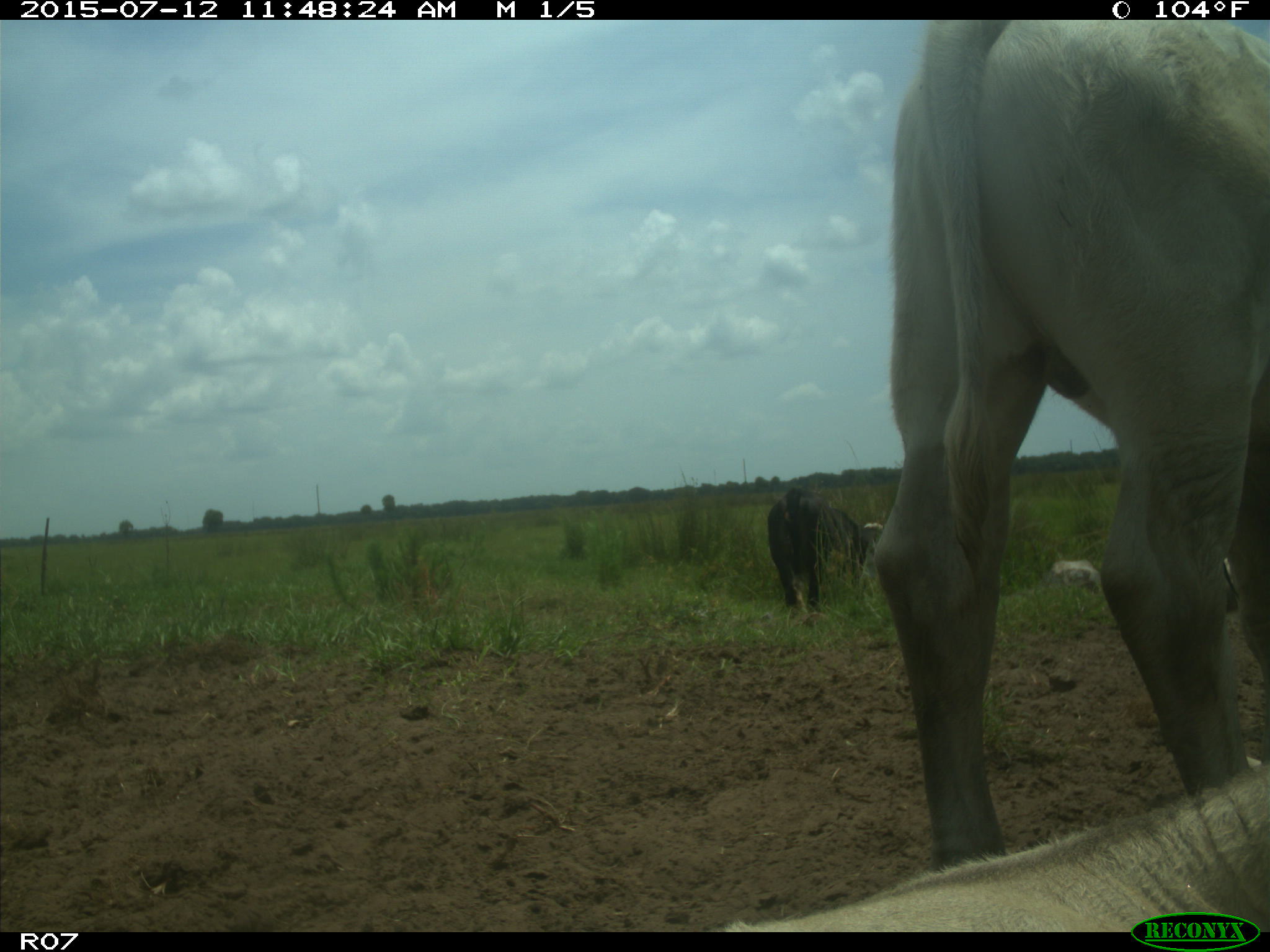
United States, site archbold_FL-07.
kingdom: Animalia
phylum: Chordata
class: Mammalia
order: Artiodactyla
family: Bovidae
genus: Bos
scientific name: Bos taurus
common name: domestic cow